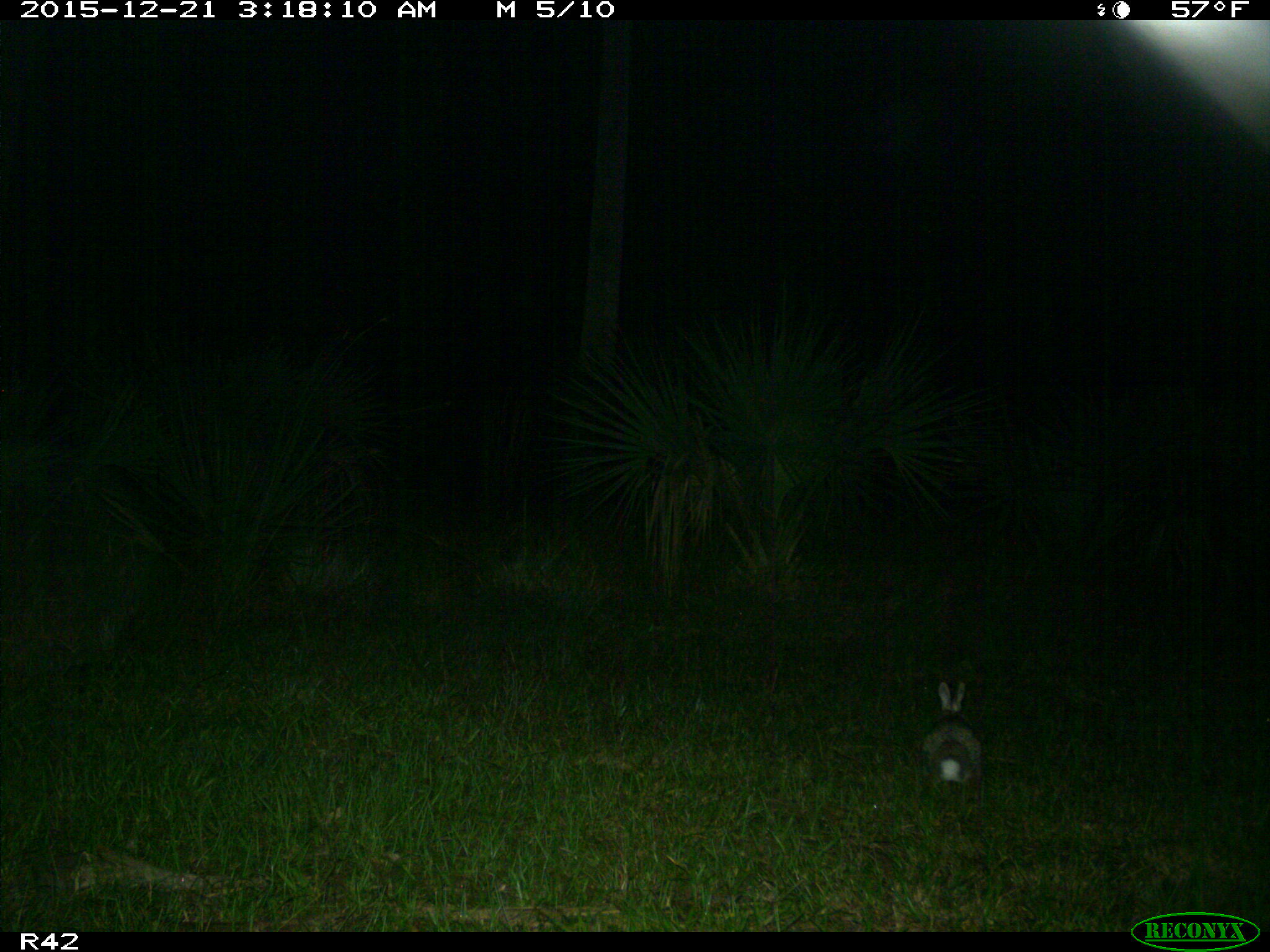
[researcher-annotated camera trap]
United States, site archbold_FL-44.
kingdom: Animalia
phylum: Chordata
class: Mammalia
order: Lagomorpha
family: Leporidae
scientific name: Leporidae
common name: rabbits and hares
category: unidentified rabbit